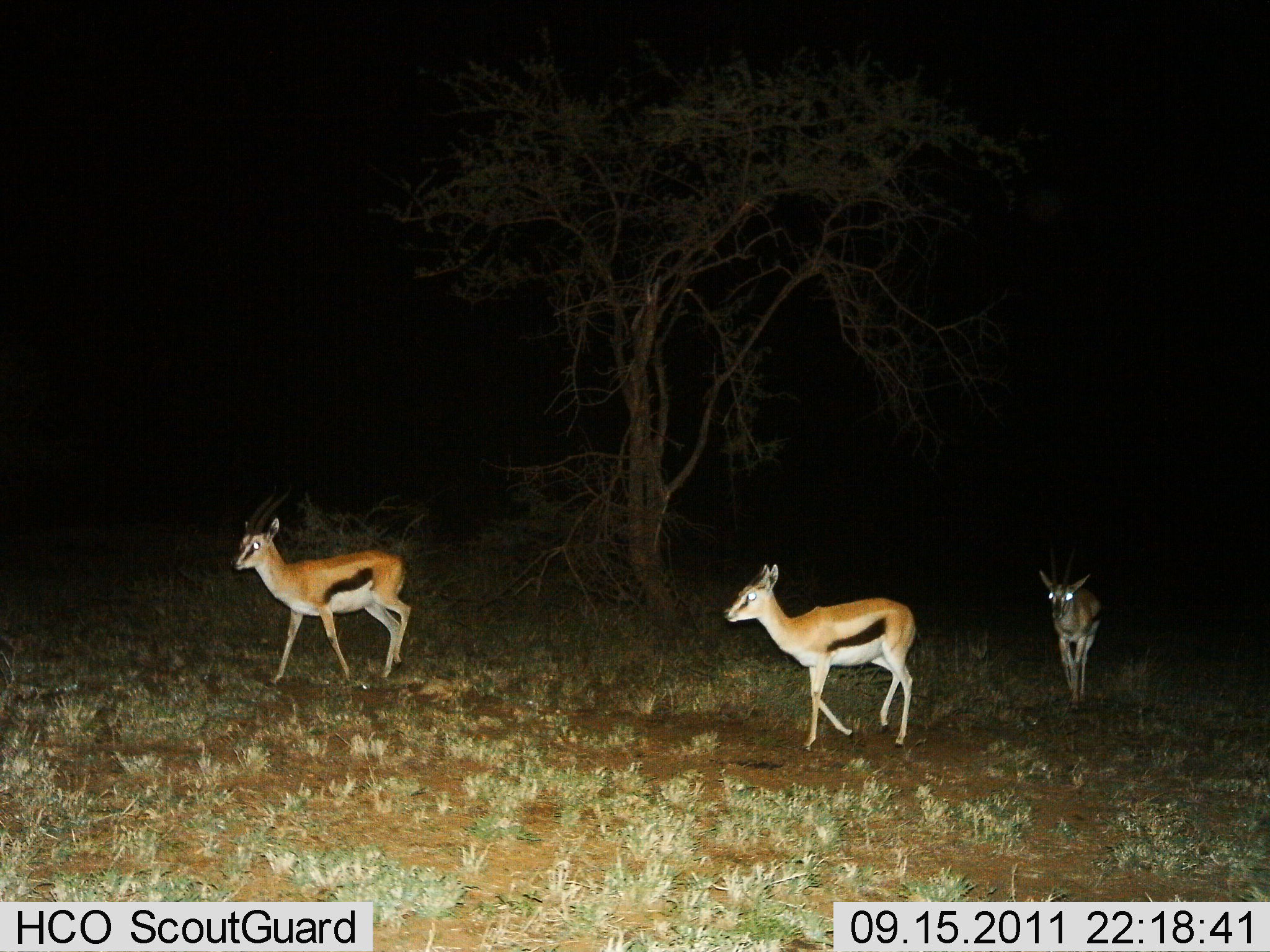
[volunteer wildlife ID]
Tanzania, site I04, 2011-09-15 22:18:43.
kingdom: Animalia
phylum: Chordata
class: Mammalia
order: Artiodactyla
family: Bovidae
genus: Eudorcas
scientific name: Eudorcas thomsonii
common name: thomson's gazelle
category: gazellethomsons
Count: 3.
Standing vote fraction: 9%.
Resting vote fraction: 0%.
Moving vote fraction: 91%.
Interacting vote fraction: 0%.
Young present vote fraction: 0%.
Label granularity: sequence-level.